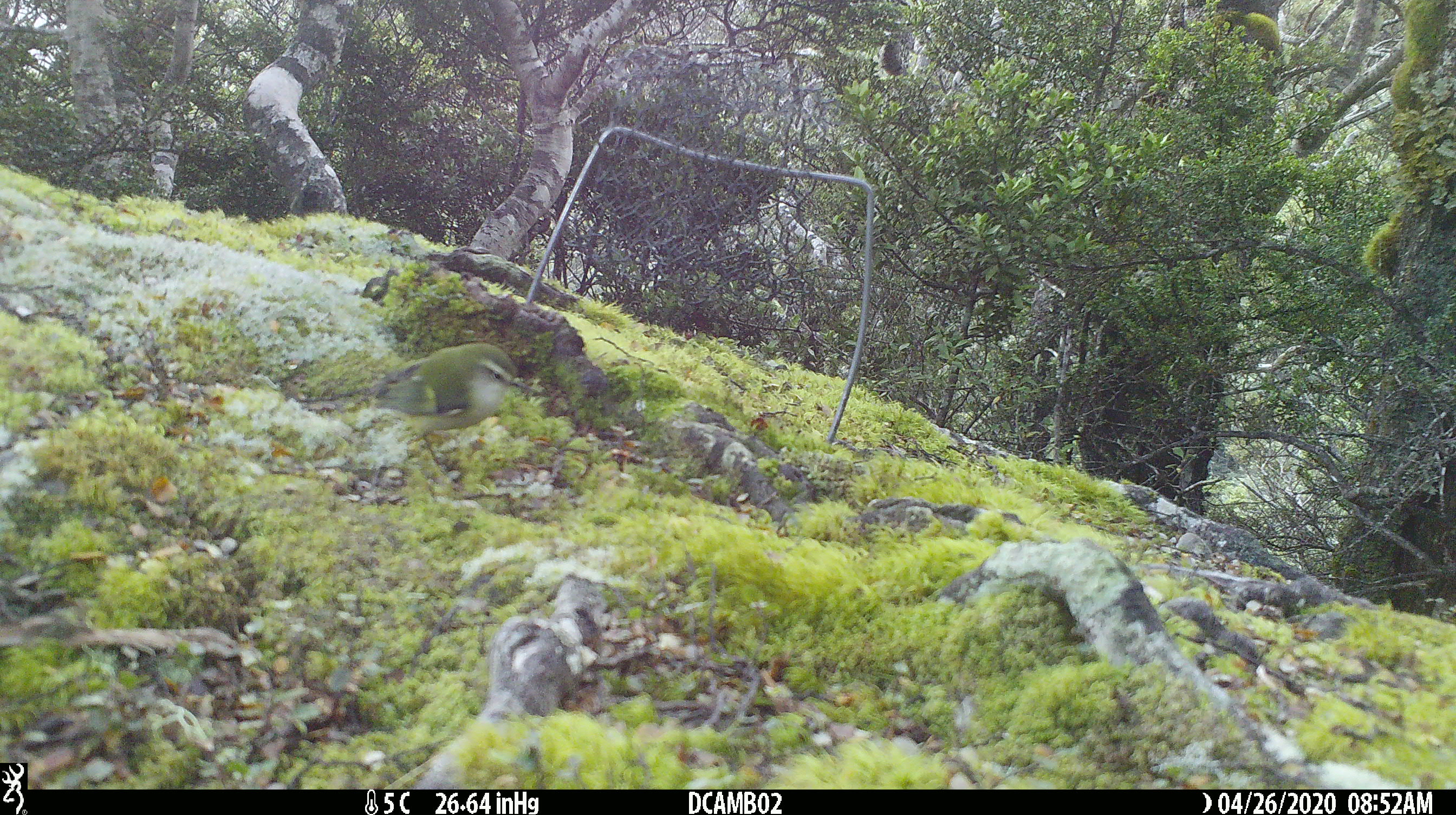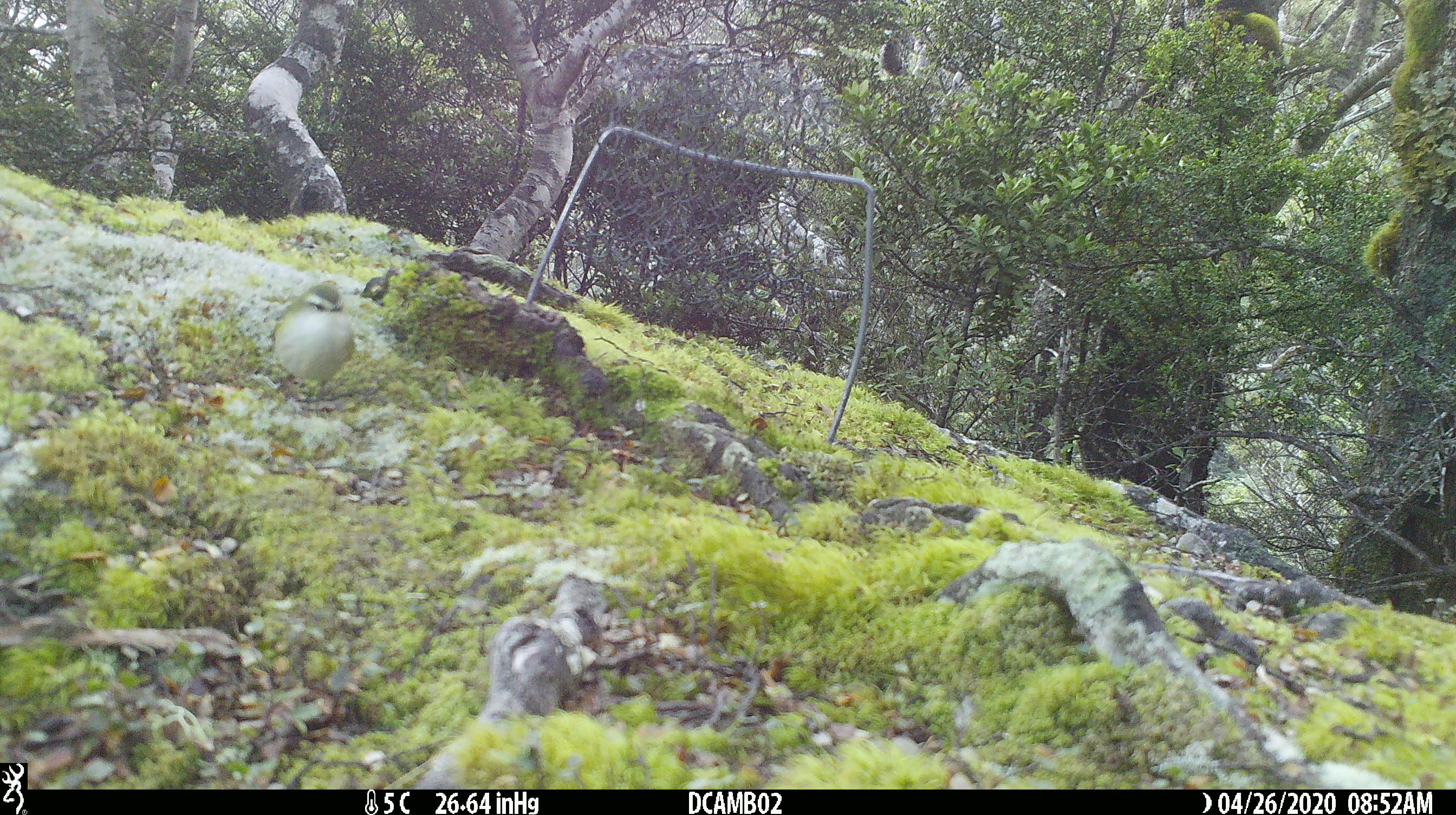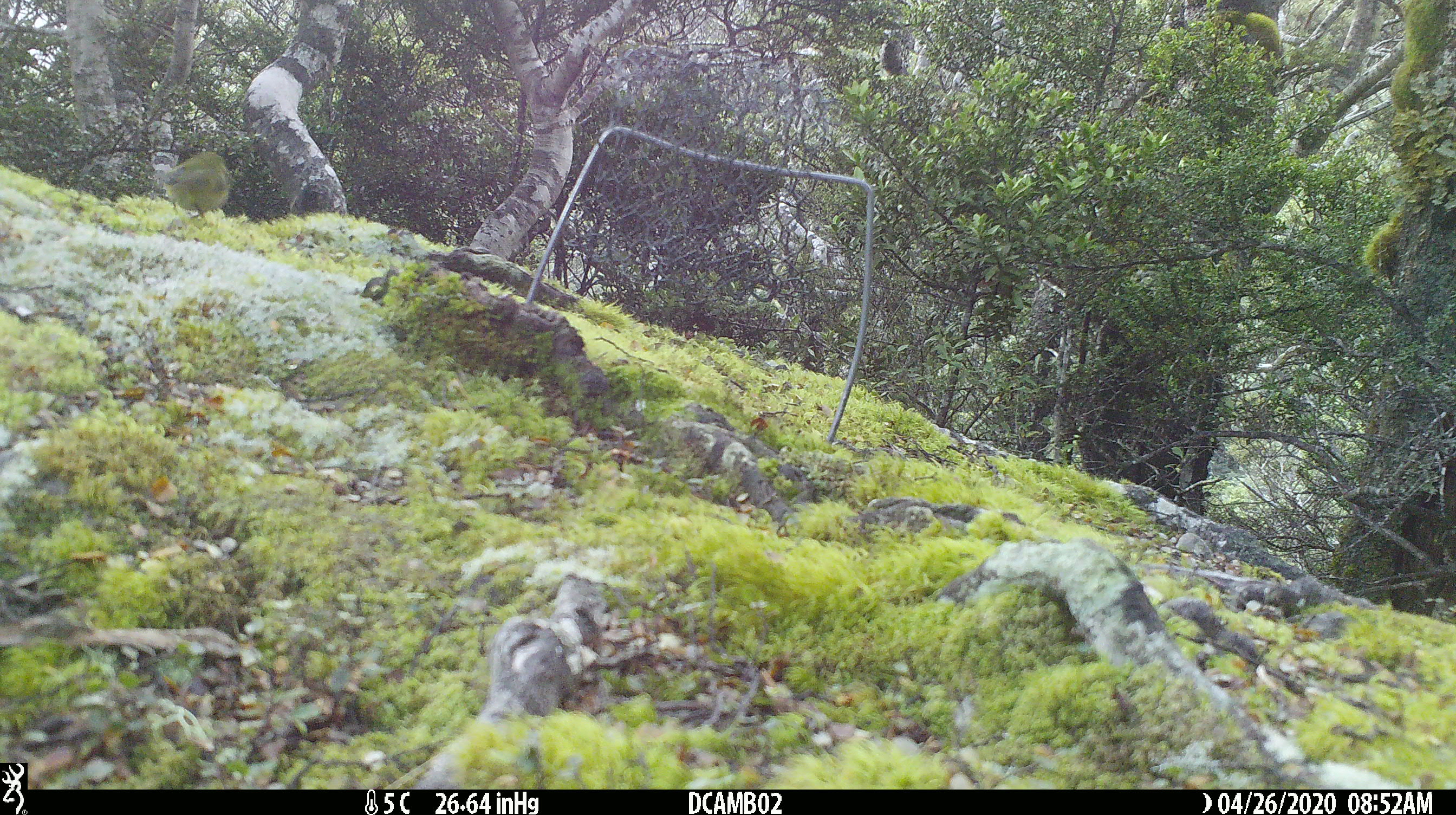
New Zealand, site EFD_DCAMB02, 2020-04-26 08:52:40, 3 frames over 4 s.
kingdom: Animalia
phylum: Chordata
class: Aves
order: Passeriformes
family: Acanthisittidae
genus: Acanthisitta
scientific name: Acanthisitta chloris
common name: rifleman